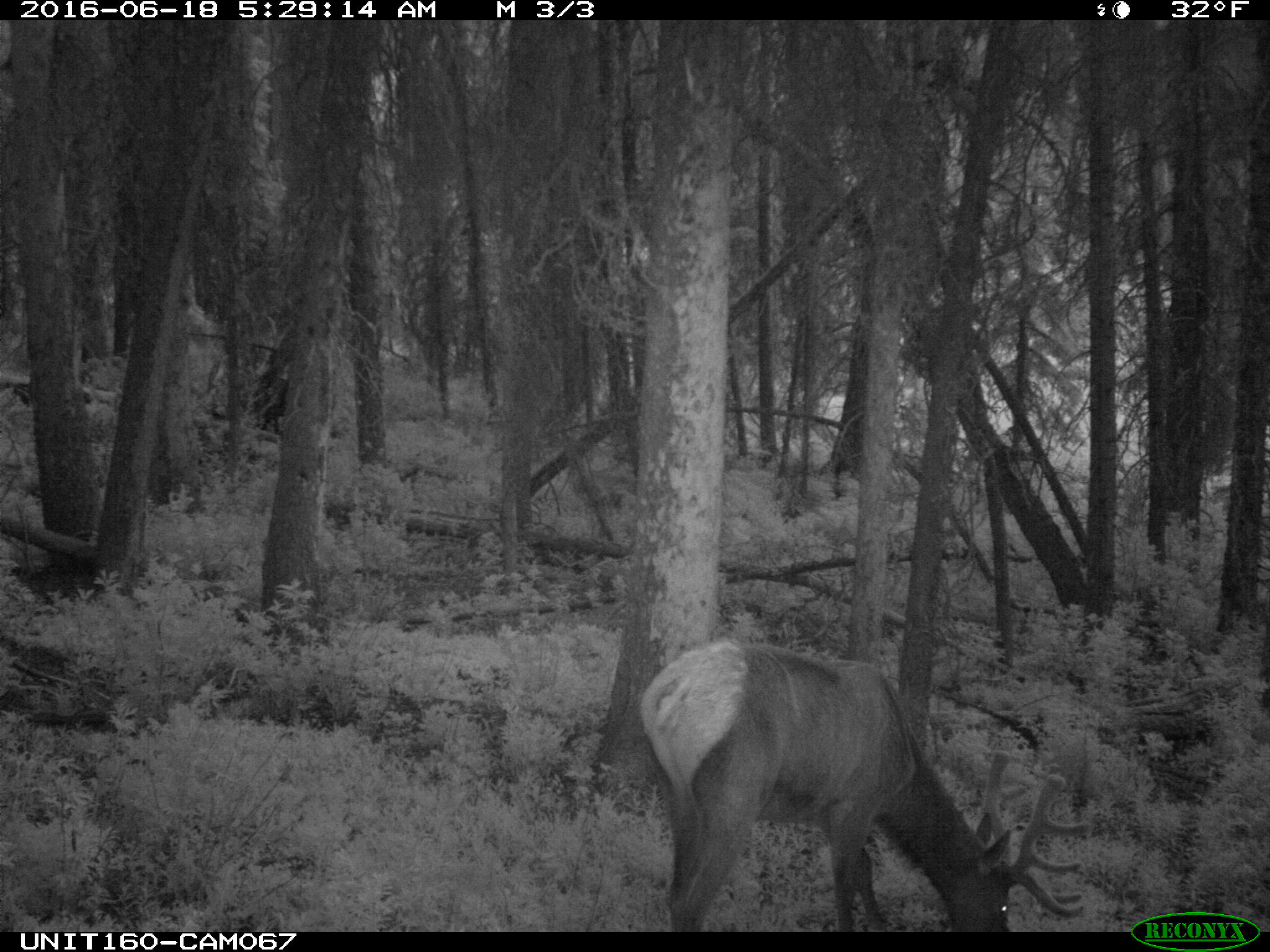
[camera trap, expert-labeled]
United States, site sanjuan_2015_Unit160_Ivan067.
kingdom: Animalia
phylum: Chordata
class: Mammalia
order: Artiodactyla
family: Cervidae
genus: Cervus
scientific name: Cervus elaphus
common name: red deer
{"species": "Cervus elaphus (red deer)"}